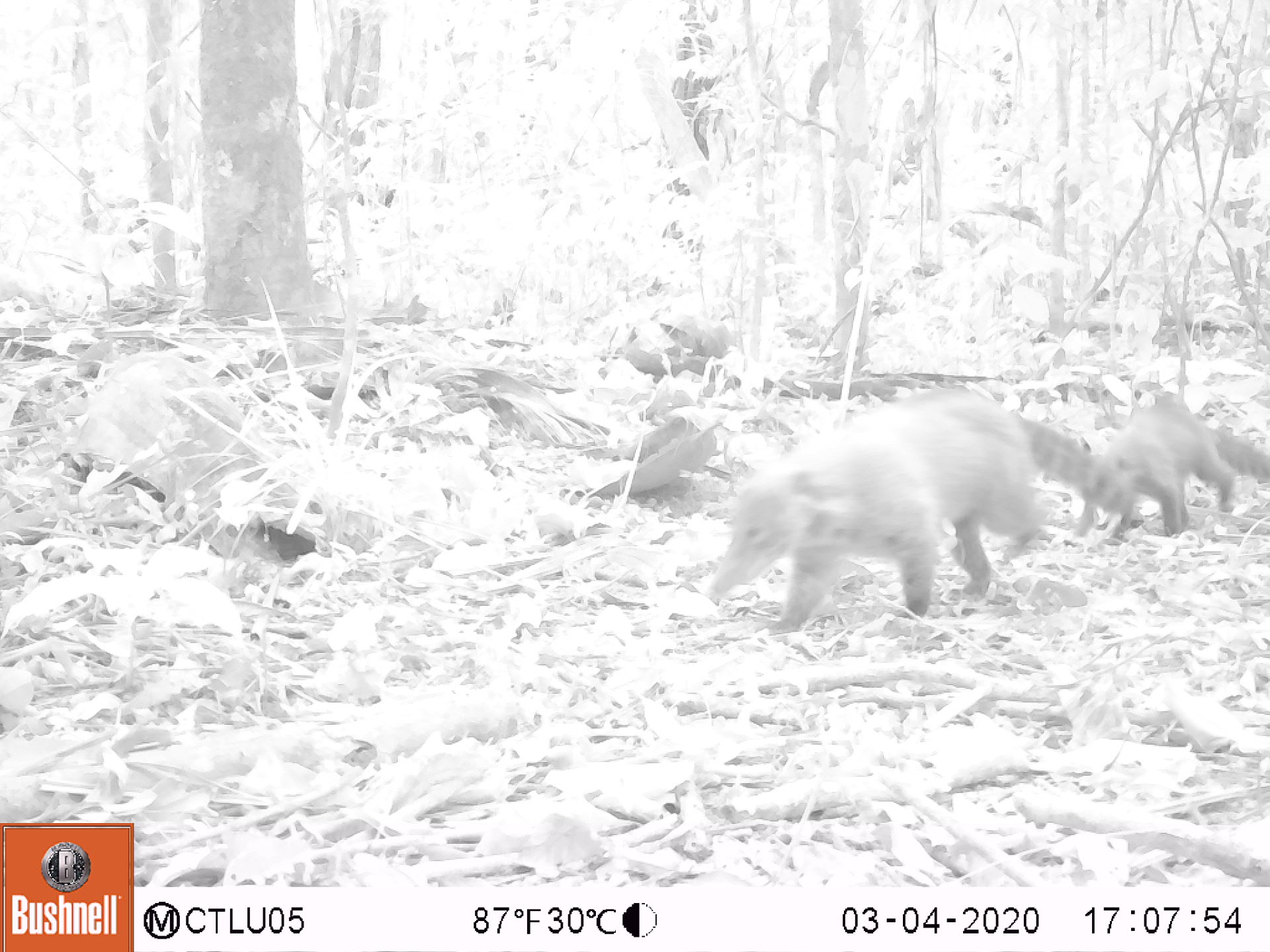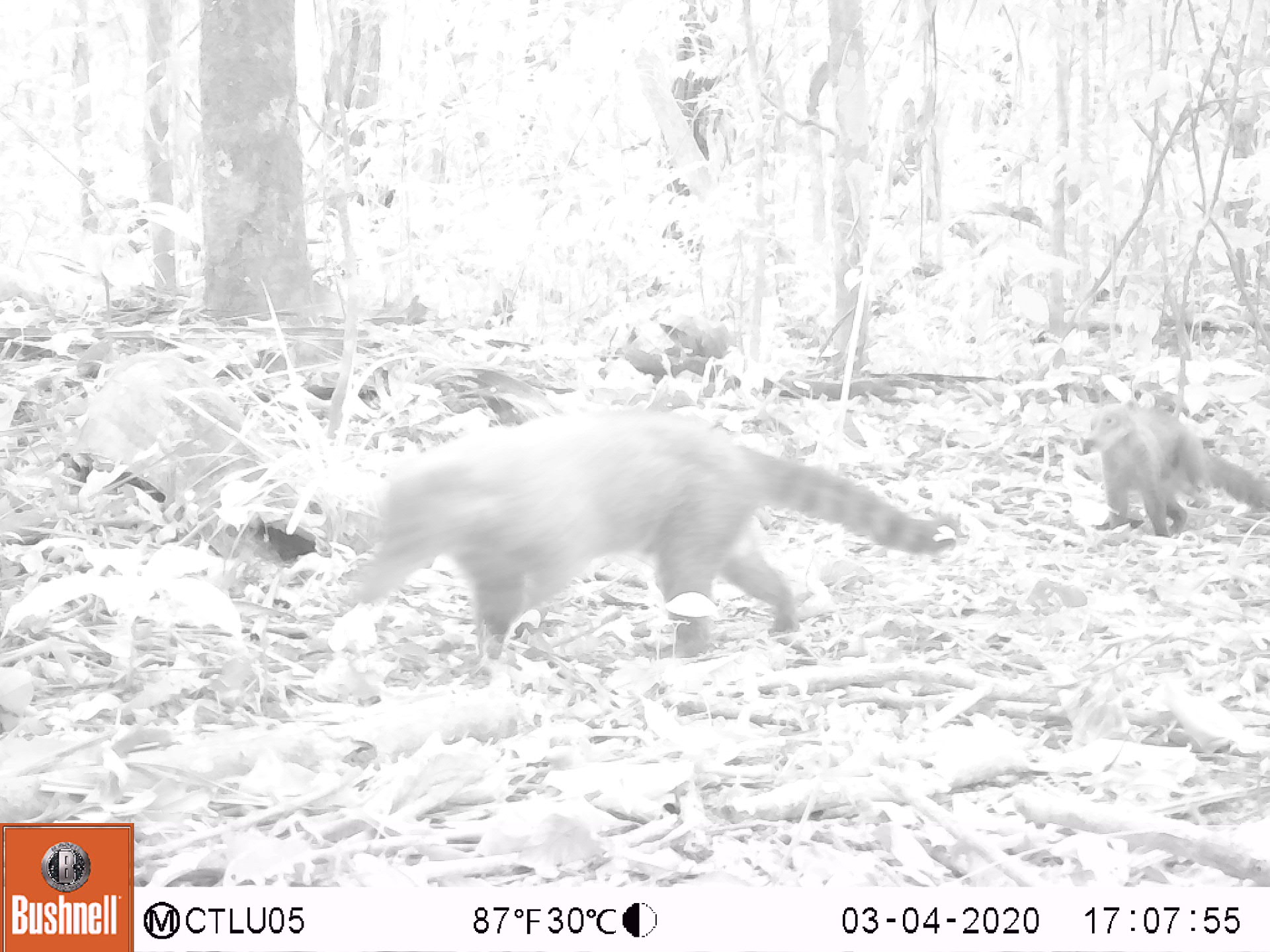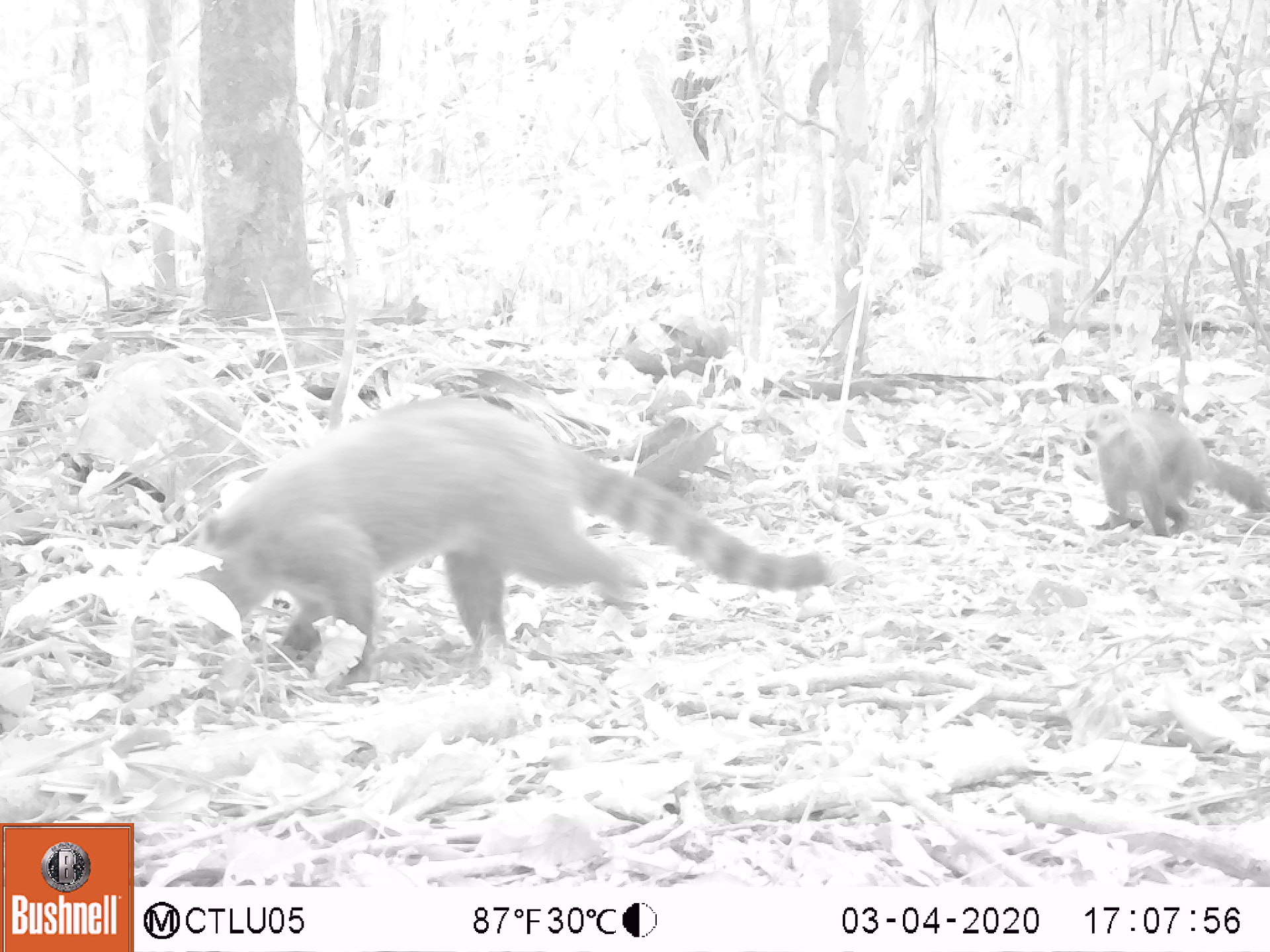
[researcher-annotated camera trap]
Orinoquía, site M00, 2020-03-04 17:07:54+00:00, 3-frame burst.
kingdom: Animalia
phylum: Chordata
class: Mammalia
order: Carnivora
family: Procyonidae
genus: Nasua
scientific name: Nasua nasua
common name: south american coati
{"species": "south american coati (Nasua nasua)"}